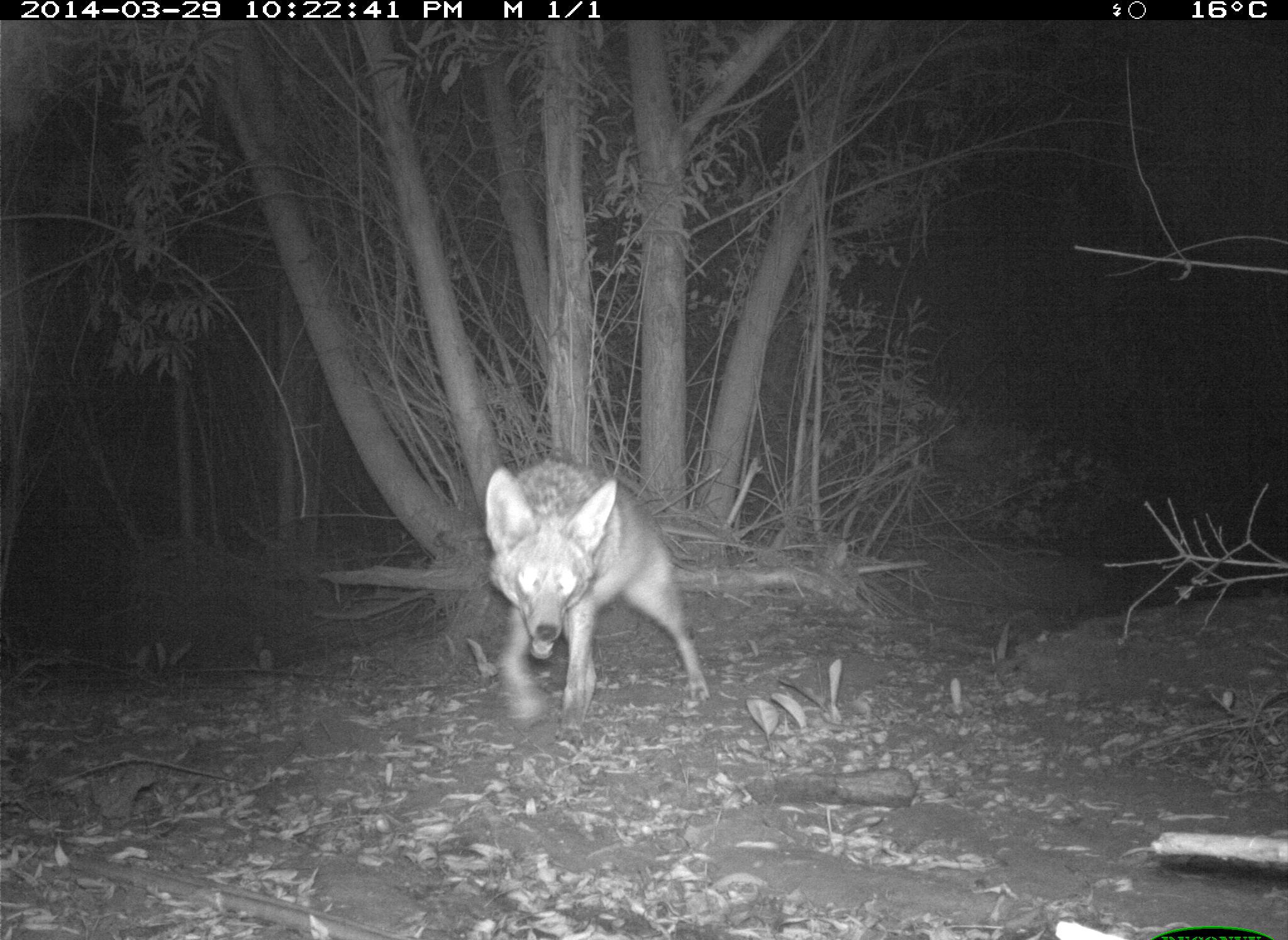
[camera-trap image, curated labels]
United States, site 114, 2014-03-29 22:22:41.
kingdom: Animalia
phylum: Chordata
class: Mammalia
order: Carnivora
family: Canidae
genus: Canis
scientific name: Canis latrans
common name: coyote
Coyote (Canis latrans).